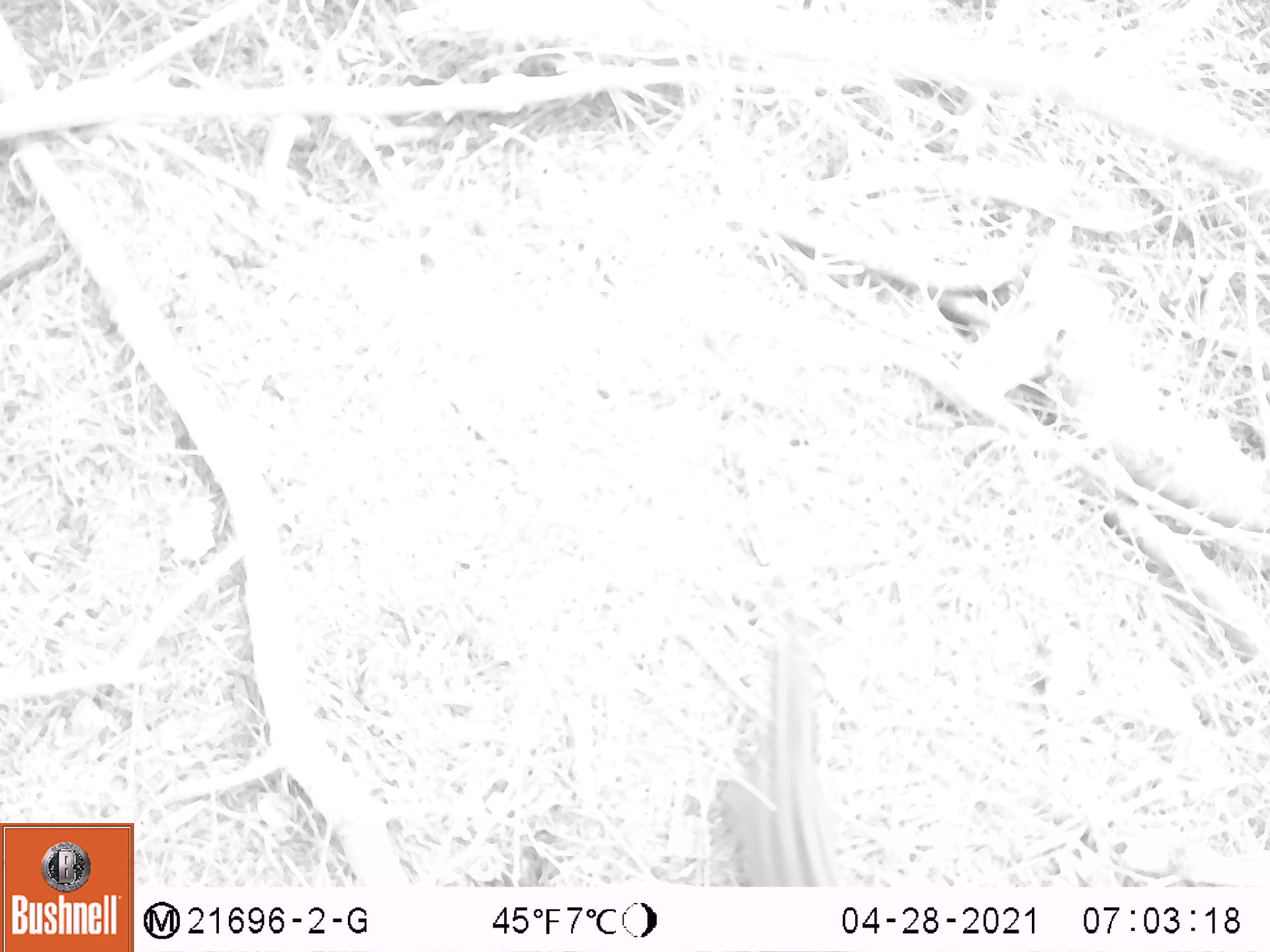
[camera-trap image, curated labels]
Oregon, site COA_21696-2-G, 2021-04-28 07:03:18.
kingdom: Animalia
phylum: Chordata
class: Mammalia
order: Rodentia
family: Sciuridae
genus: Neotamias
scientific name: Neotamias townsendii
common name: townsend's chipmunk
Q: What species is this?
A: Townsend's chipmunk (Neotamias townsendii).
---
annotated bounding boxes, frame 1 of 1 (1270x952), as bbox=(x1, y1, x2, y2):
townsend's chipmunk: bbox=(653, 578, 869, 887)